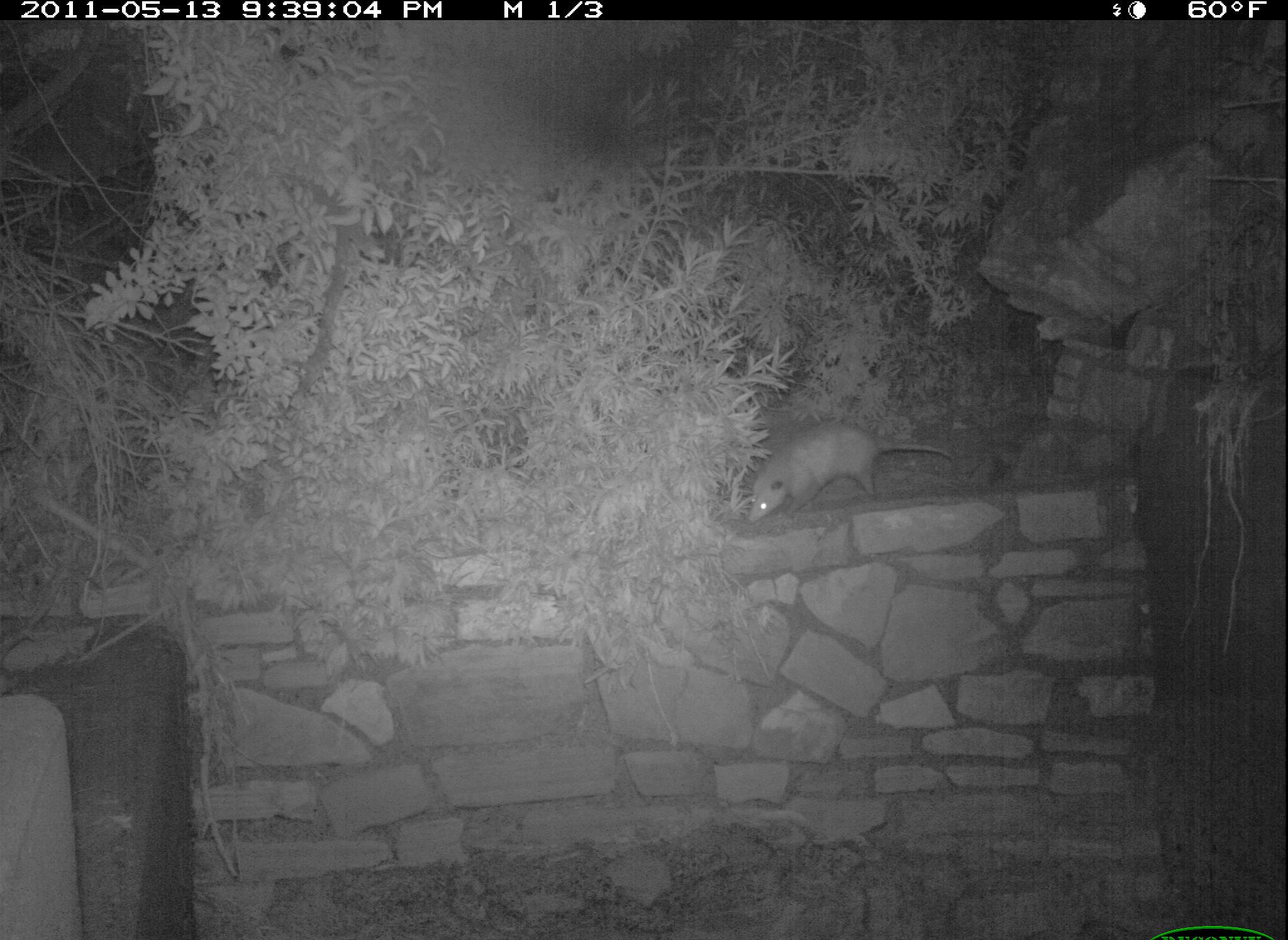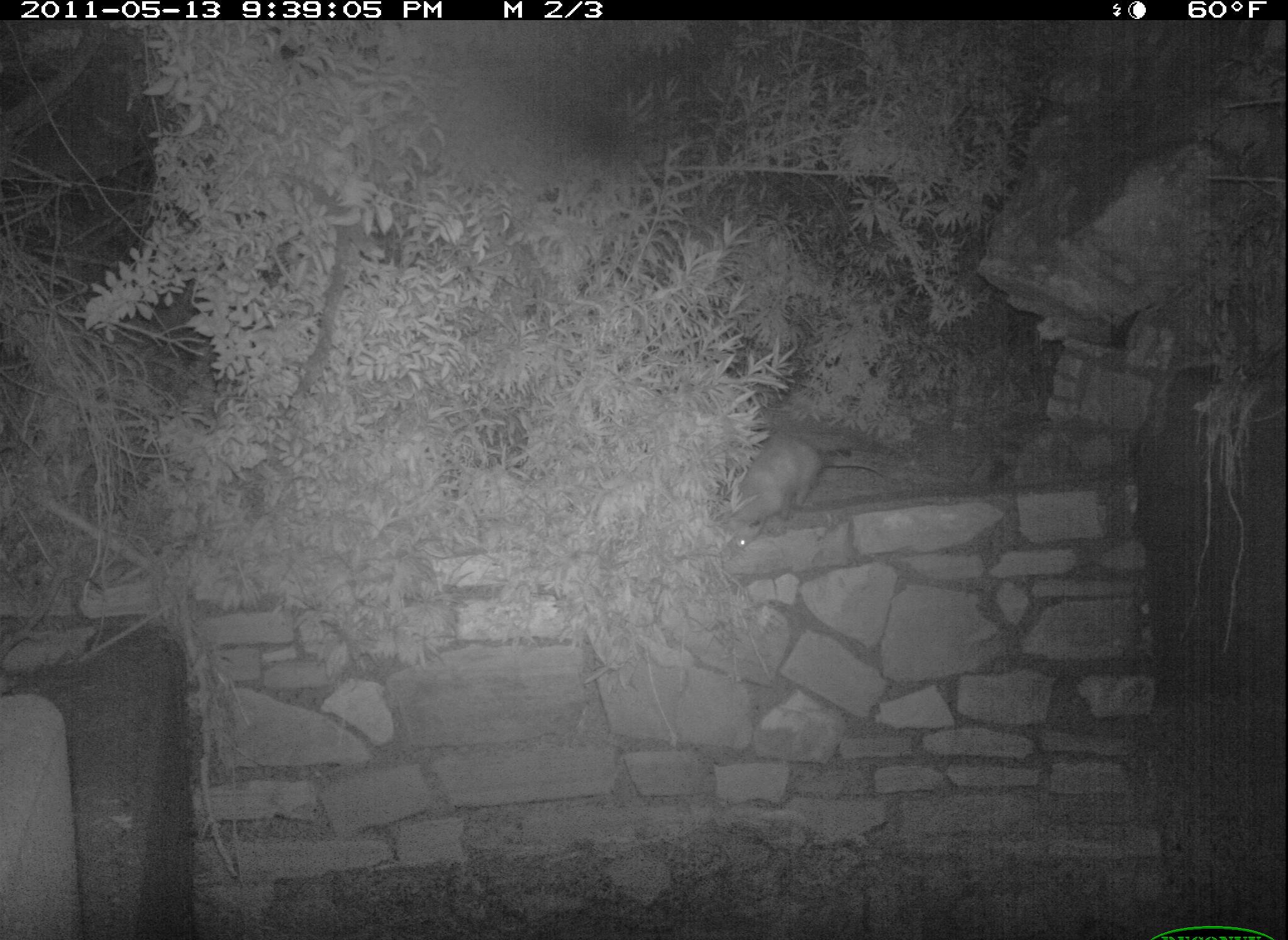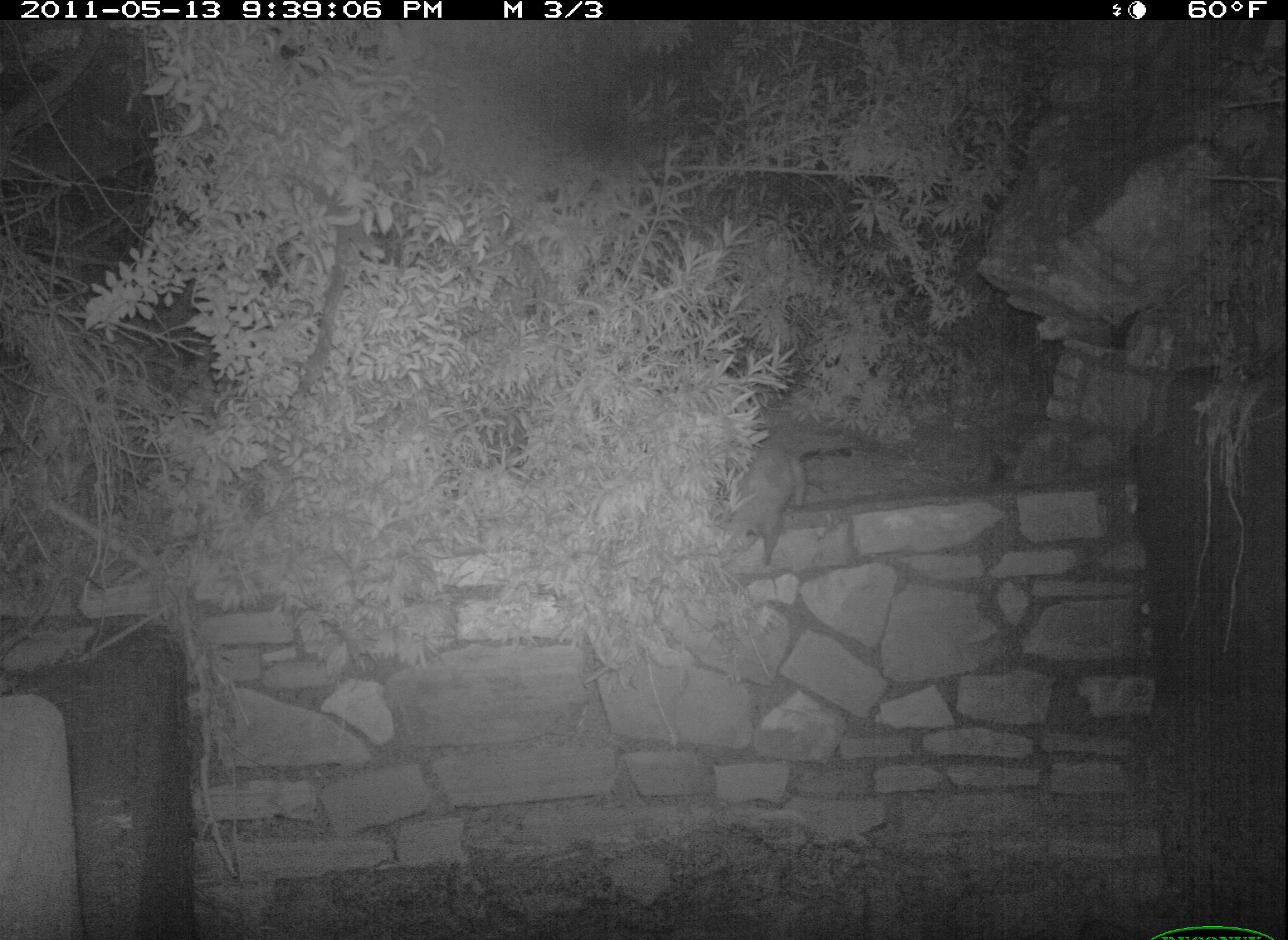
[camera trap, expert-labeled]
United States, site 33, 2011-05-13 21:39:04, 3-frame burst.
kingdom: Animalia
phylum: Chordata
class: Mammalia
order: Didelphimorphia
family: Didelphidae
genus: Didelphis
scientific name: Didelphis virginiana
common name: virginia opossum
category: opossum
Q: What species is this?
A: Opossum (virginia opossum) (Didelphis virginiana).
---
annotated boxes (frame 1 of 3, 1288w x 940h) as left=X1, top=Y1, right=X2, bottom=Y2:
opossum: left=733, top=404, right=956, bottom=540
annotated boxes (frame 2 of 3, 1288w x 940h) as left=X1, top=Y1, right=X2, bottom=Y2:
opossum: left=684, top=404, right=895, bottom=562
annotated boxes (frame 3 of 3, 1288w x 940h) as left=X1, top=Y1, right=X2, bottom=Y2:
opossum: left=700, top=412, right=831, bottom=615